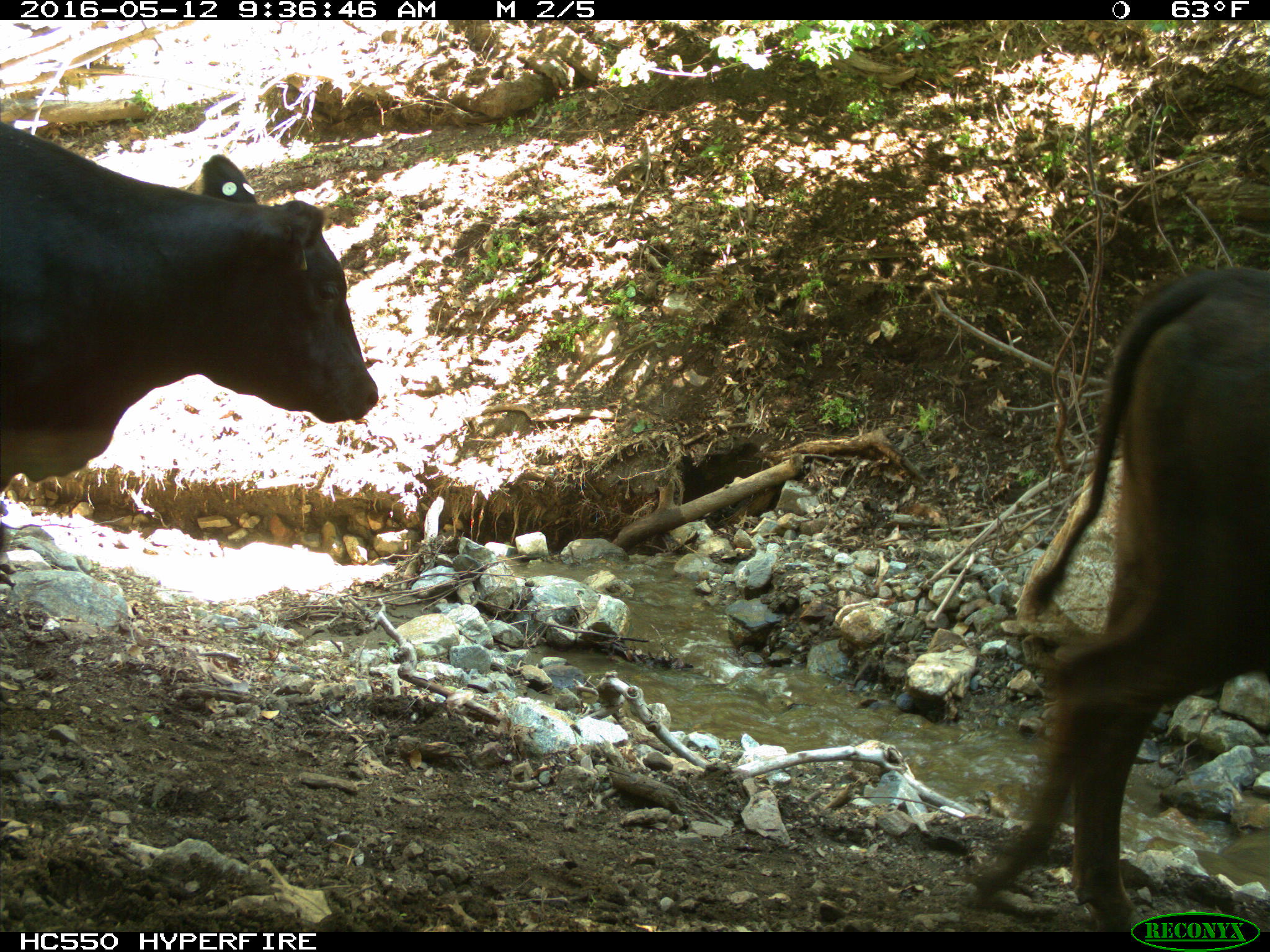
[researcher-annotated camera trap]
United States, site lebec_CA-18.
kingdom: Animalia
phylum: Chordata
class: Mammalia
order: Artiodactyla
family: Bovidae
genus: Bos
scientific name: Bos taurus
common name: domestic cow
Bos taurus (domestic cow).